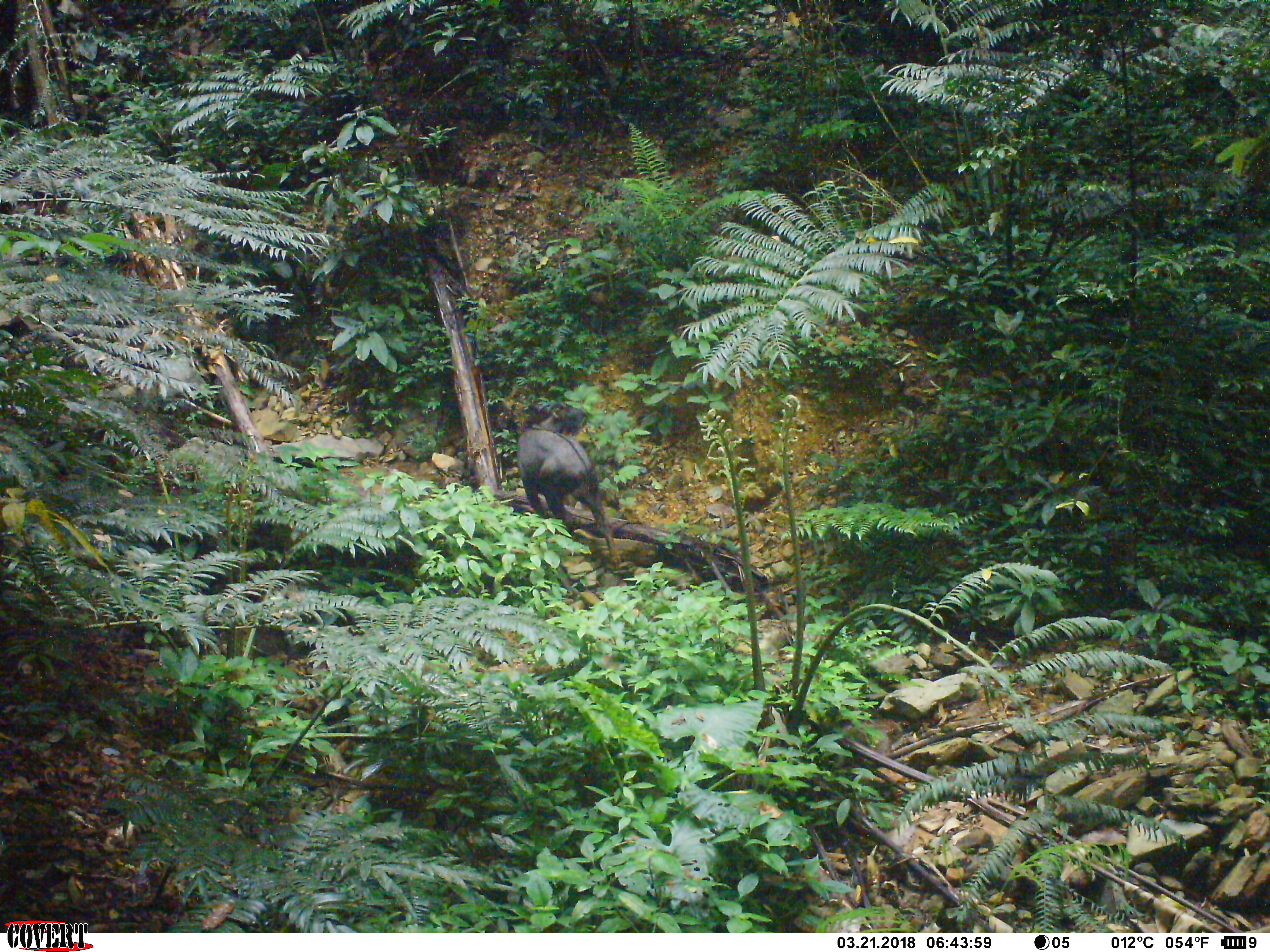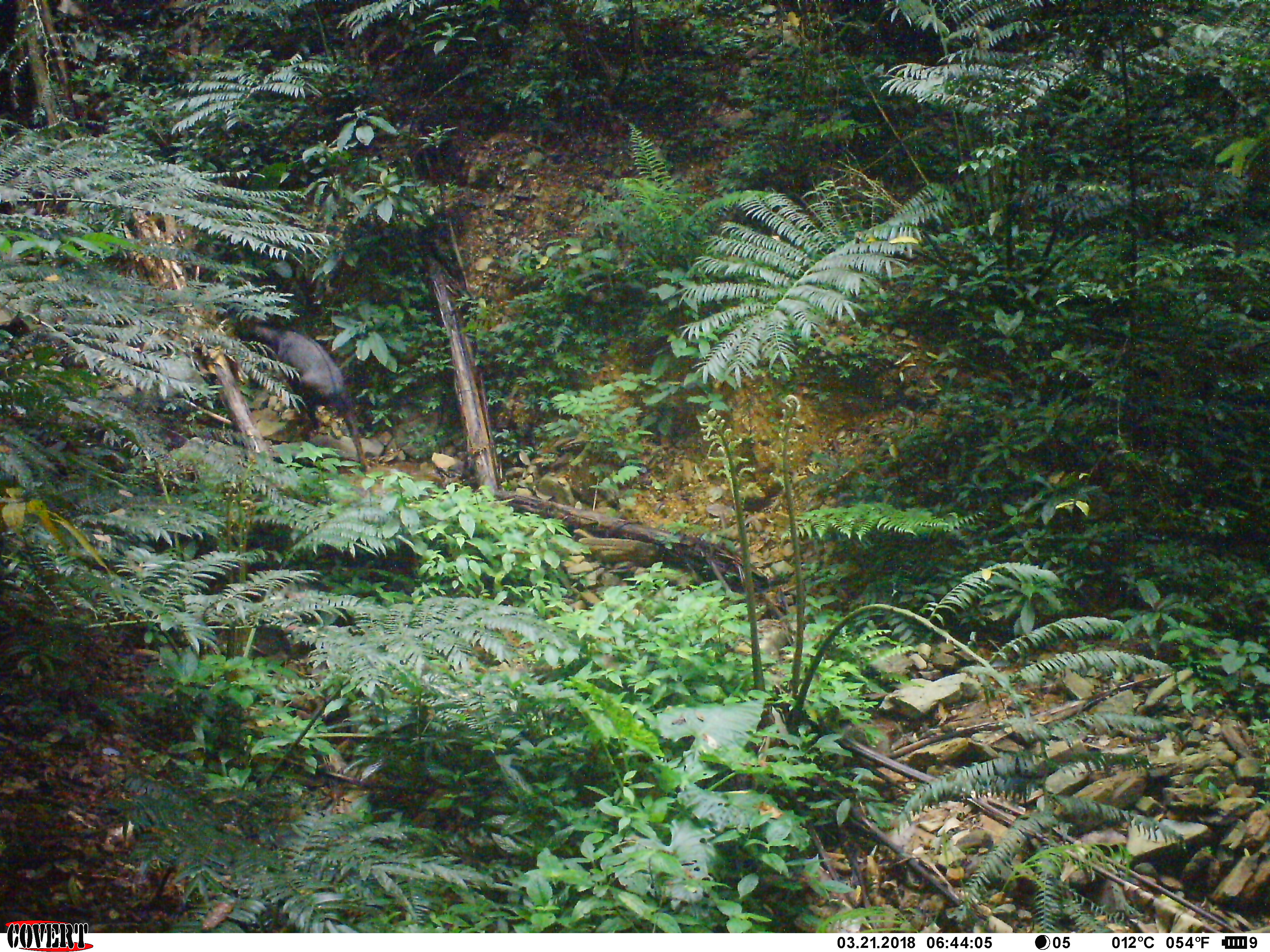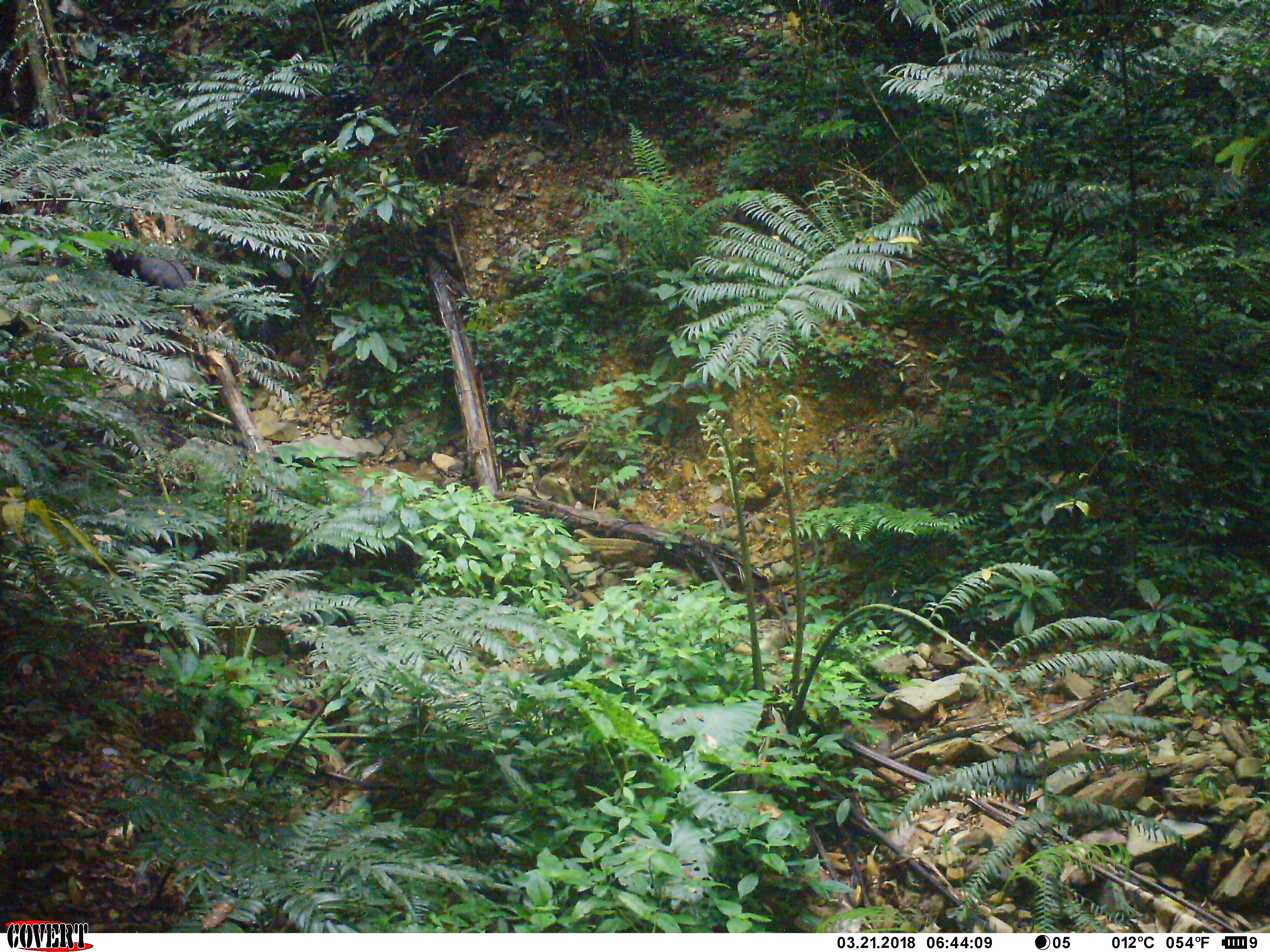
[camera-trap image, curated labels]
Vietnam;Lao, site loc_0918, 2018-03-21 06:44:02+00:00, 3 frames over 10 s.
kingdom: Animalia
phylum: Chordata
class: Mammalia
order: Artiodactyla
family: Bovidae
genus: Capricornis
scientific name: Capricornis sumatraensis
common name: chinese serow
Chinese serow (Capricornis sumatraensis). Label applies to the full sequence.